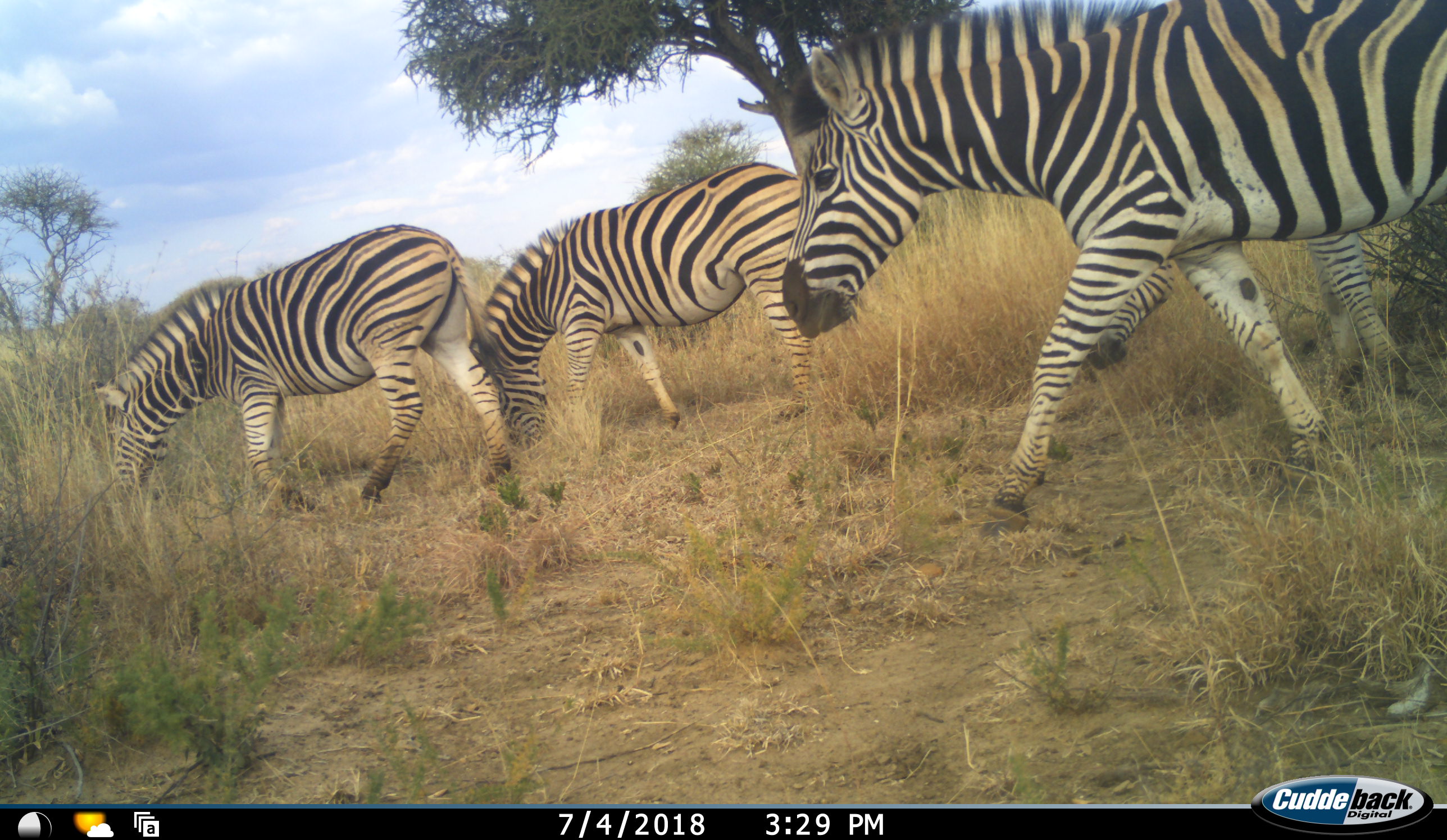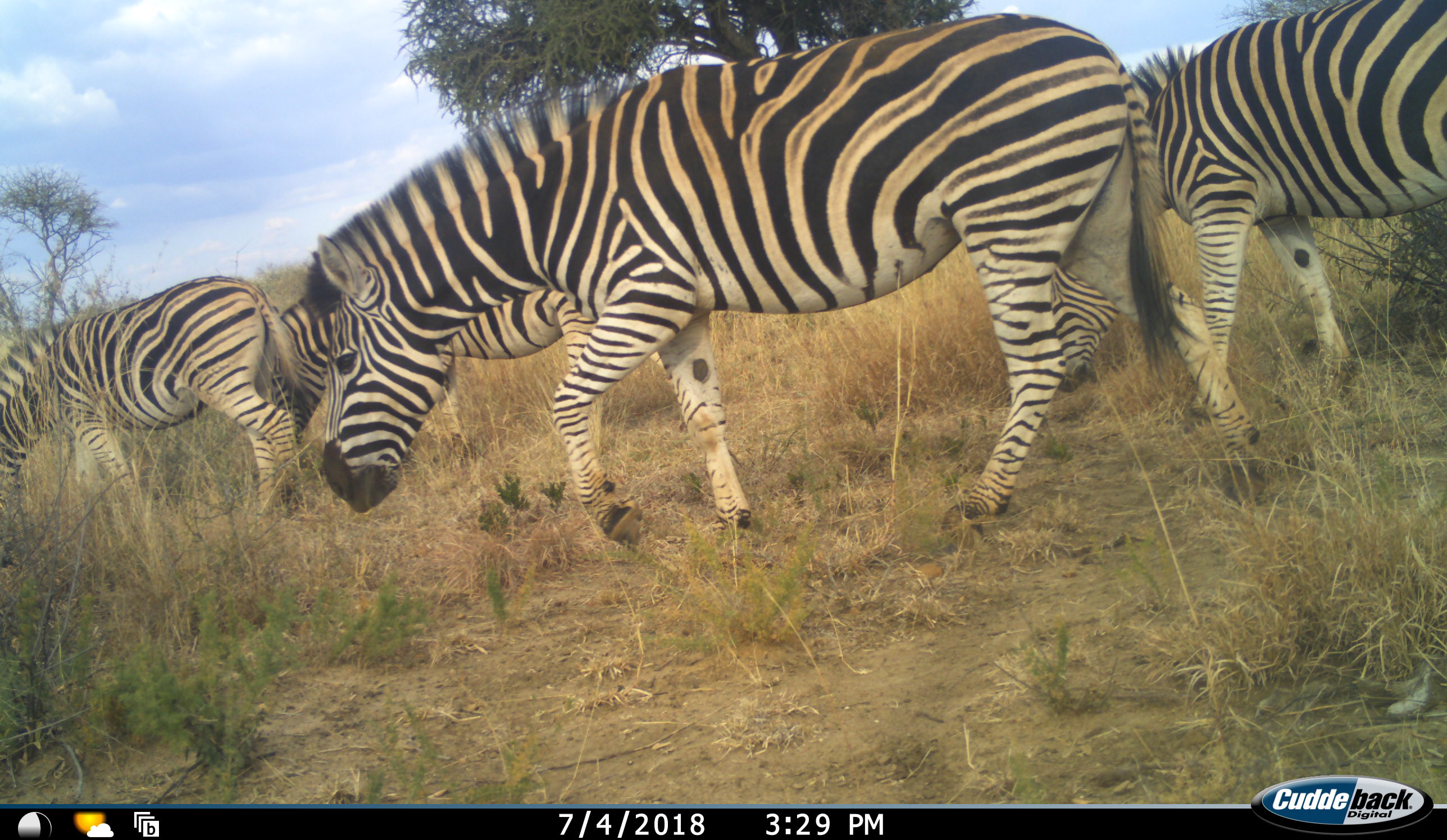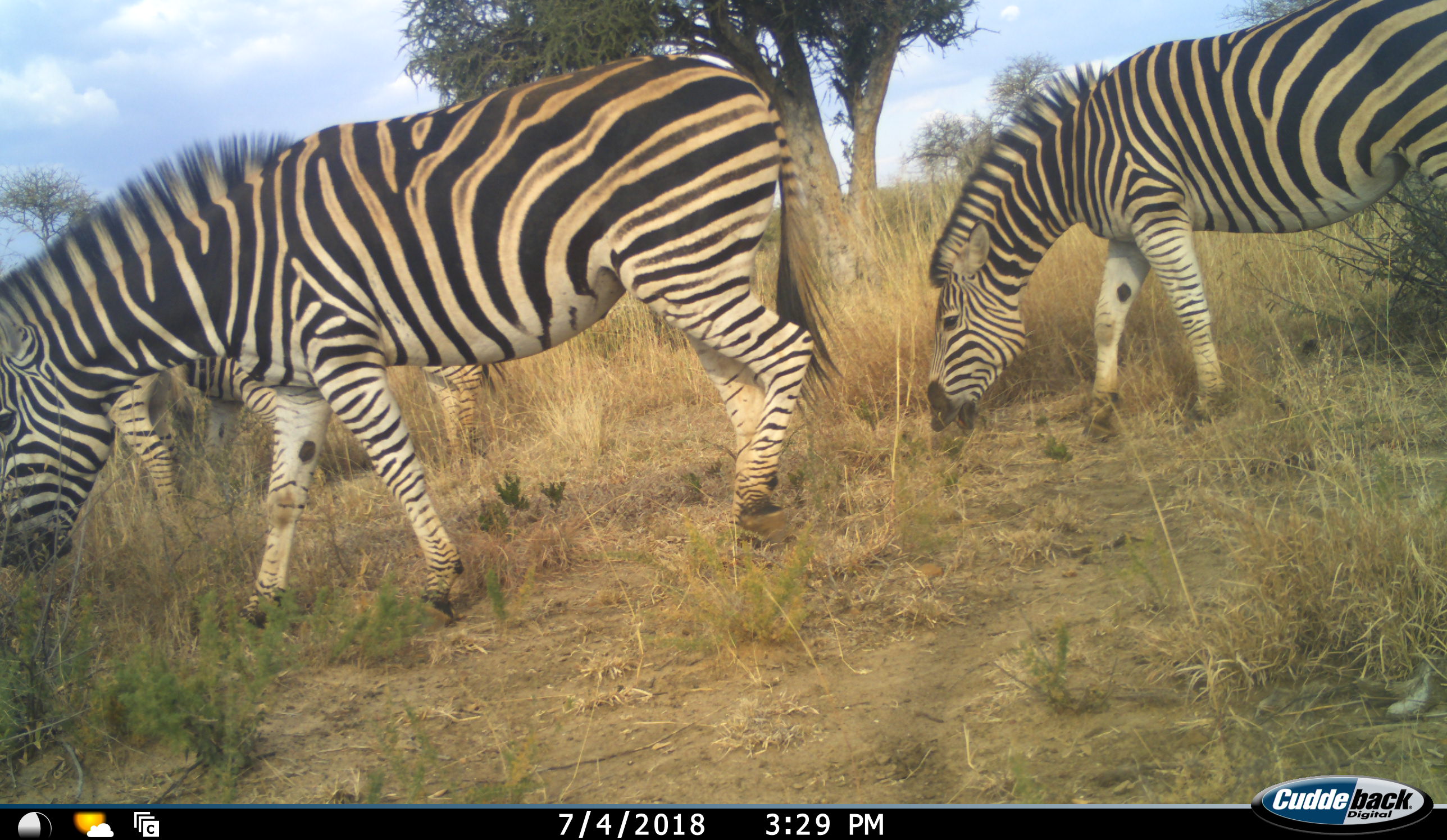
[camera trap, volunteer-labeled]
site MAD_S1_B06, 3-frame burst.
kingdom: Animalia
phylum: Chordata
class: Mammalia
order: Perissodactyla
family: Equidae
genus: Equus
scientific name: Equus quagga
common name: plains zebra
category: zebraplains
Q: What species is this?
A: Zebraplains (plains zebra) (Equus quagga).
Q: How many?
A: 4.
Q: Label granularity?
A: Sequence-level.